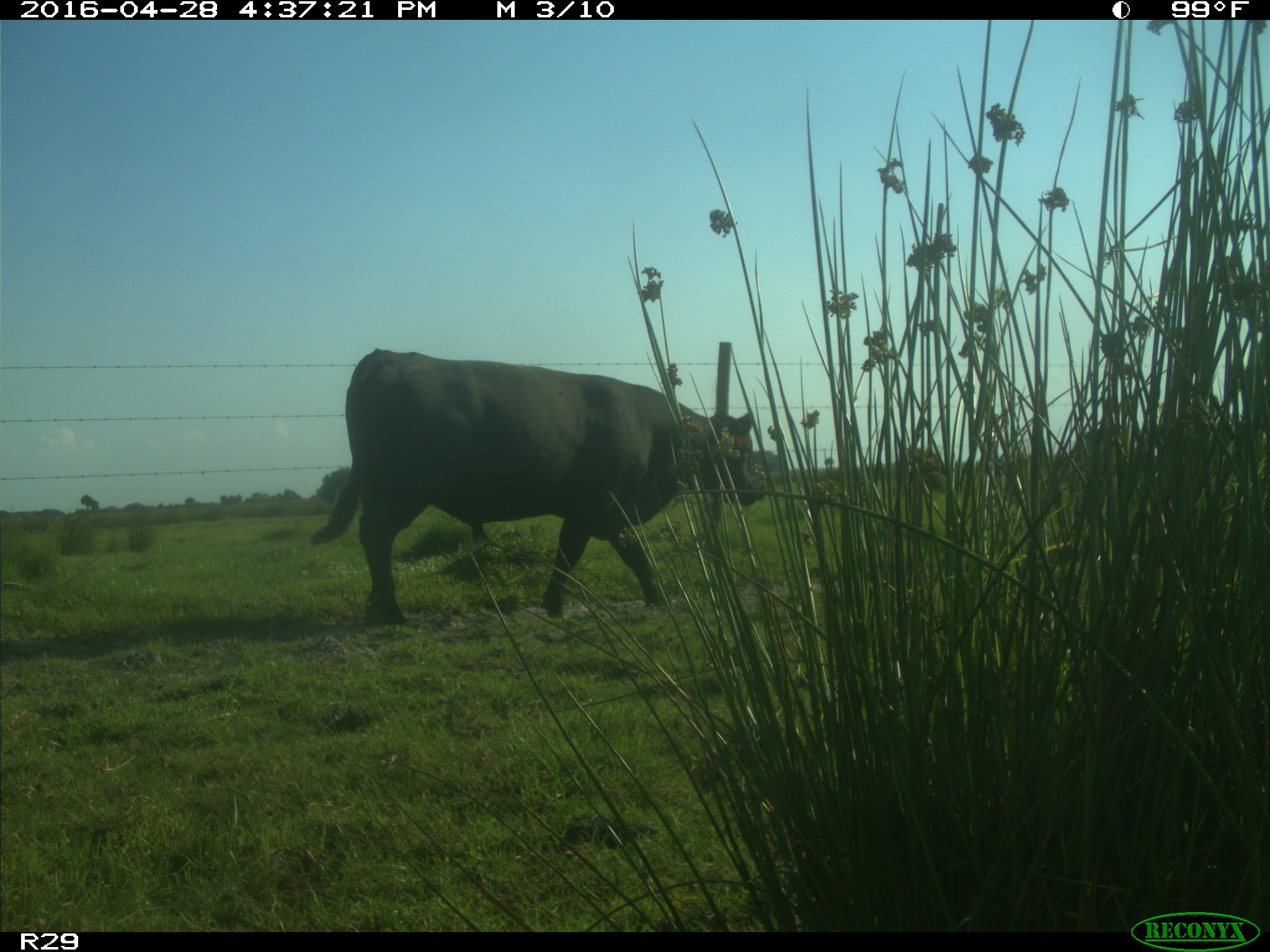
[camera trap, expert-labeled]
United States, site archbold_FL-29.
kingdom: Animalia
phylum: Chordata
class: Mammalia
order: Artiodactyla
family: Bovidae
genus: Bos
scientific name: Bos taurus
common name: domestic cow